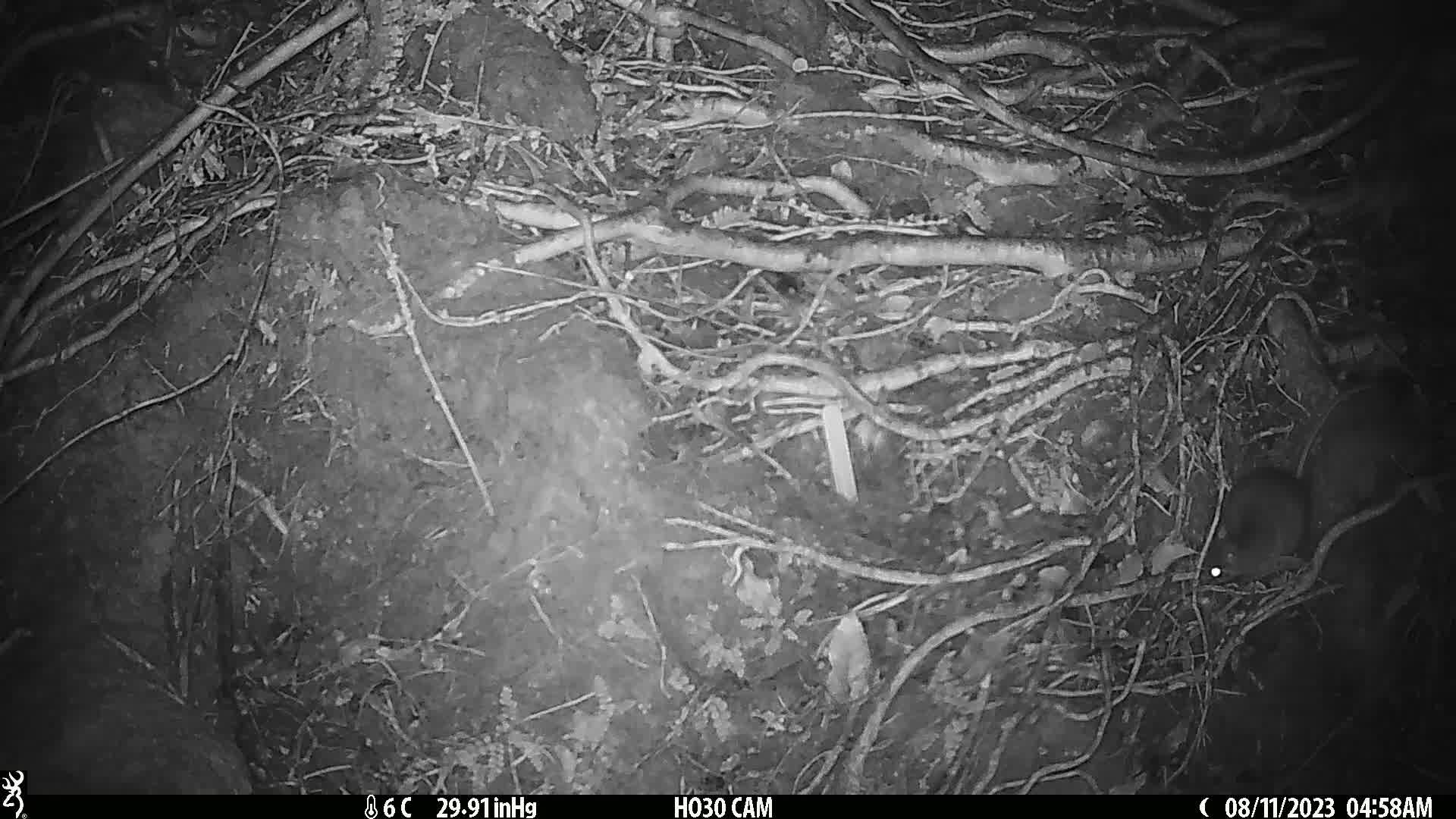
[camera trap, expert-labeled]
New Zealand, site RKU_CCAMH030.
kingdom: Animalia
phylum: Chordata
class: Mammalia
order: Rodentia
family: Muridae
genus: Rattus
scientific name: Rattus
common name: rat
Rat (Rattus).